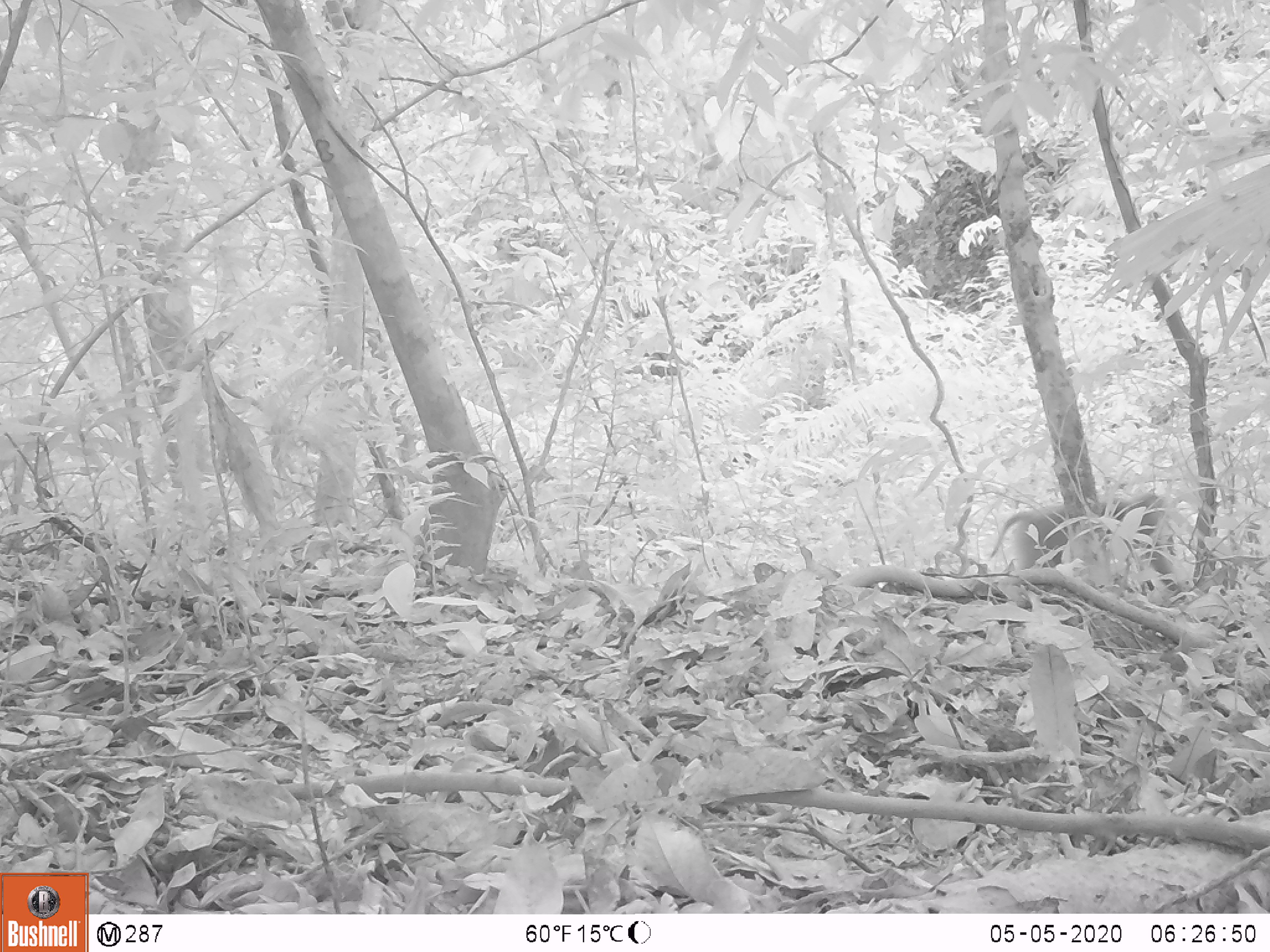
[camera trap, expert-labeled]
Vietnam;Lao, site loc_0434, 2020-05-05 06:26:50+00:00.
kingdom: Animalia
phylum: Chordata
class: Mammalia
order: Primates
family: Cercopithecidae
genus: Macaca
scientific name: Macaca nemestrina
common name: pig-tailed macaque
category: pig tailed macaque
Pig tailed macaque (pig-tailed macaque) (Macaca nemestrina). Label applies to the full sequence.